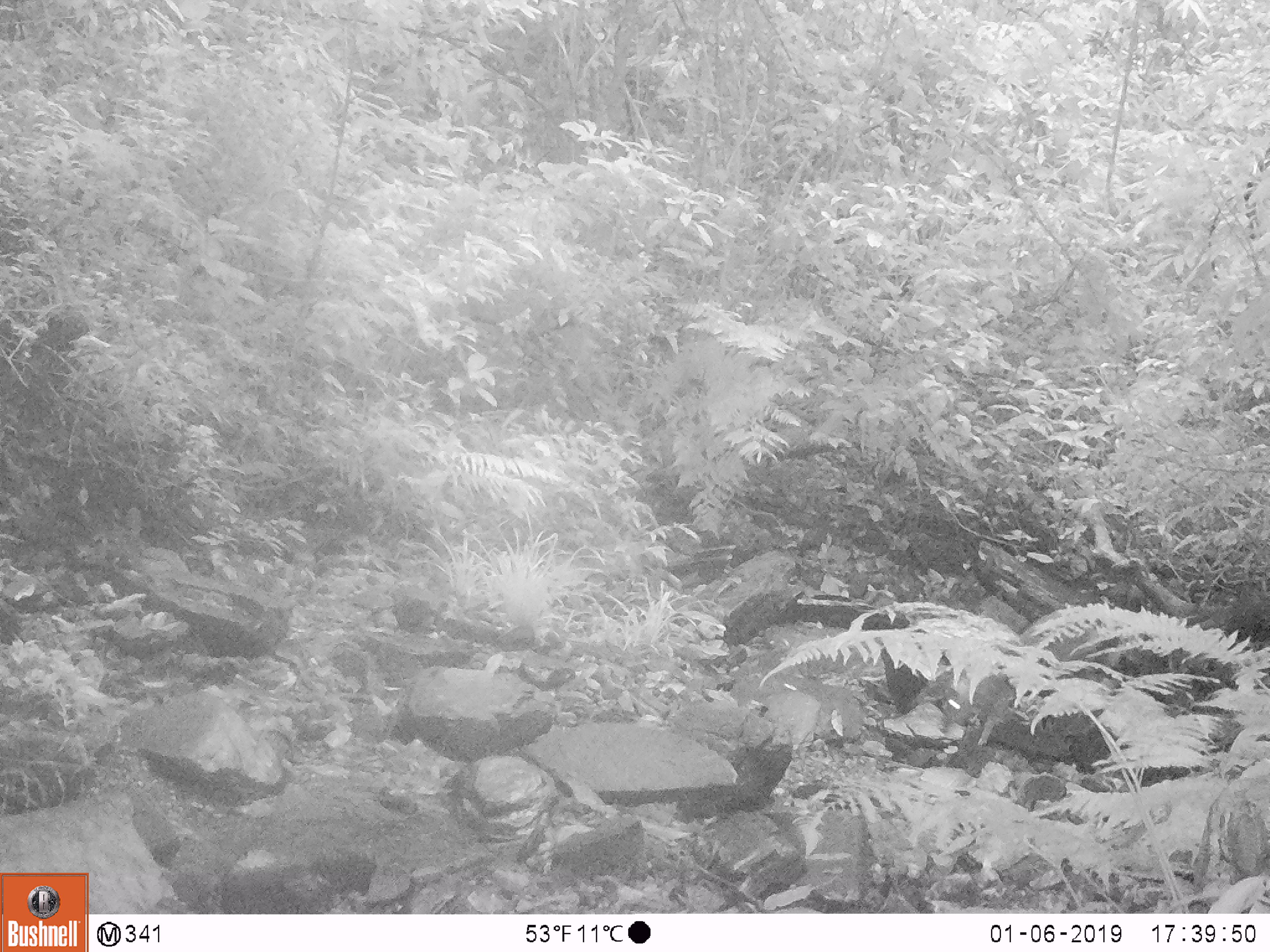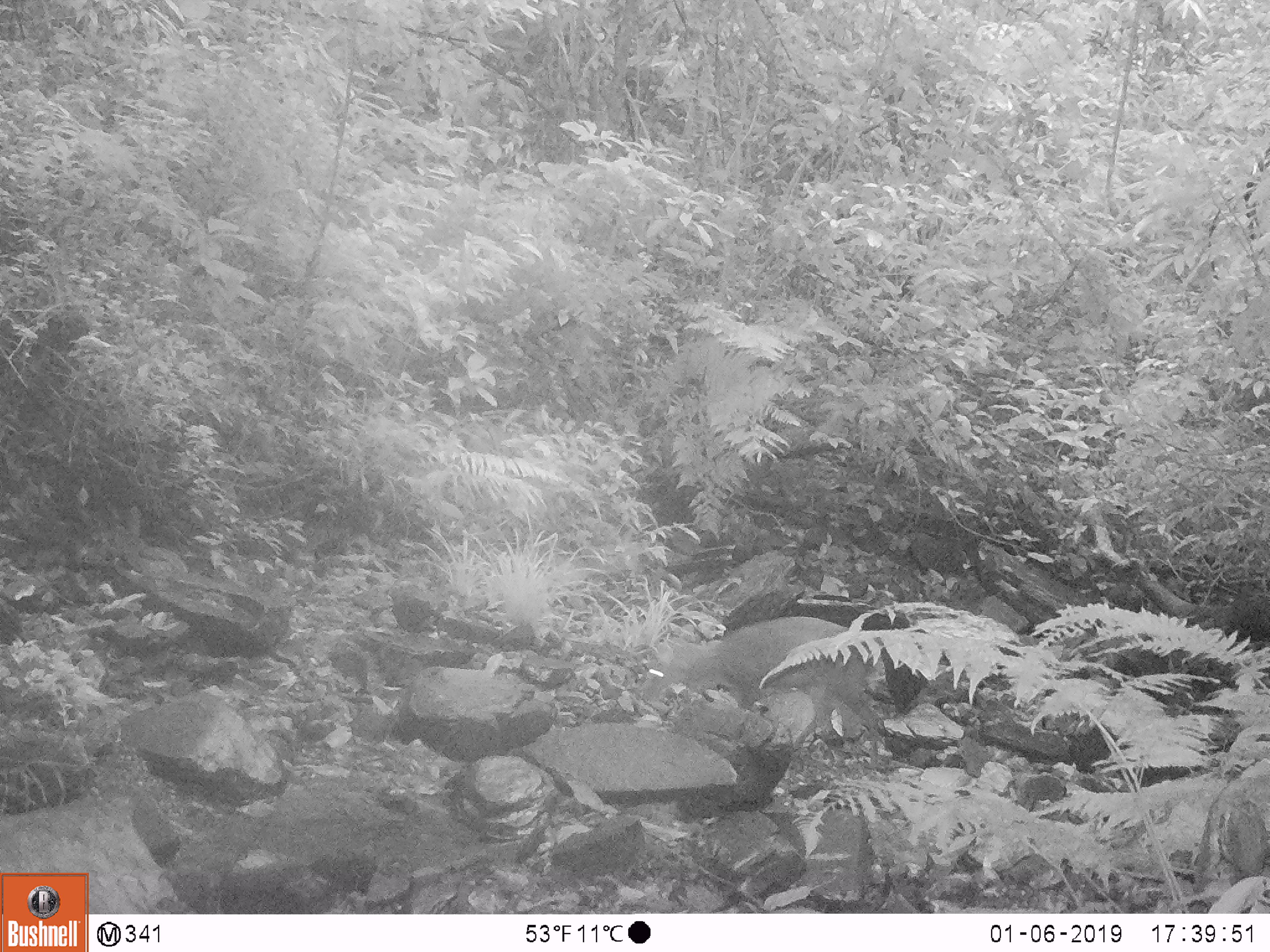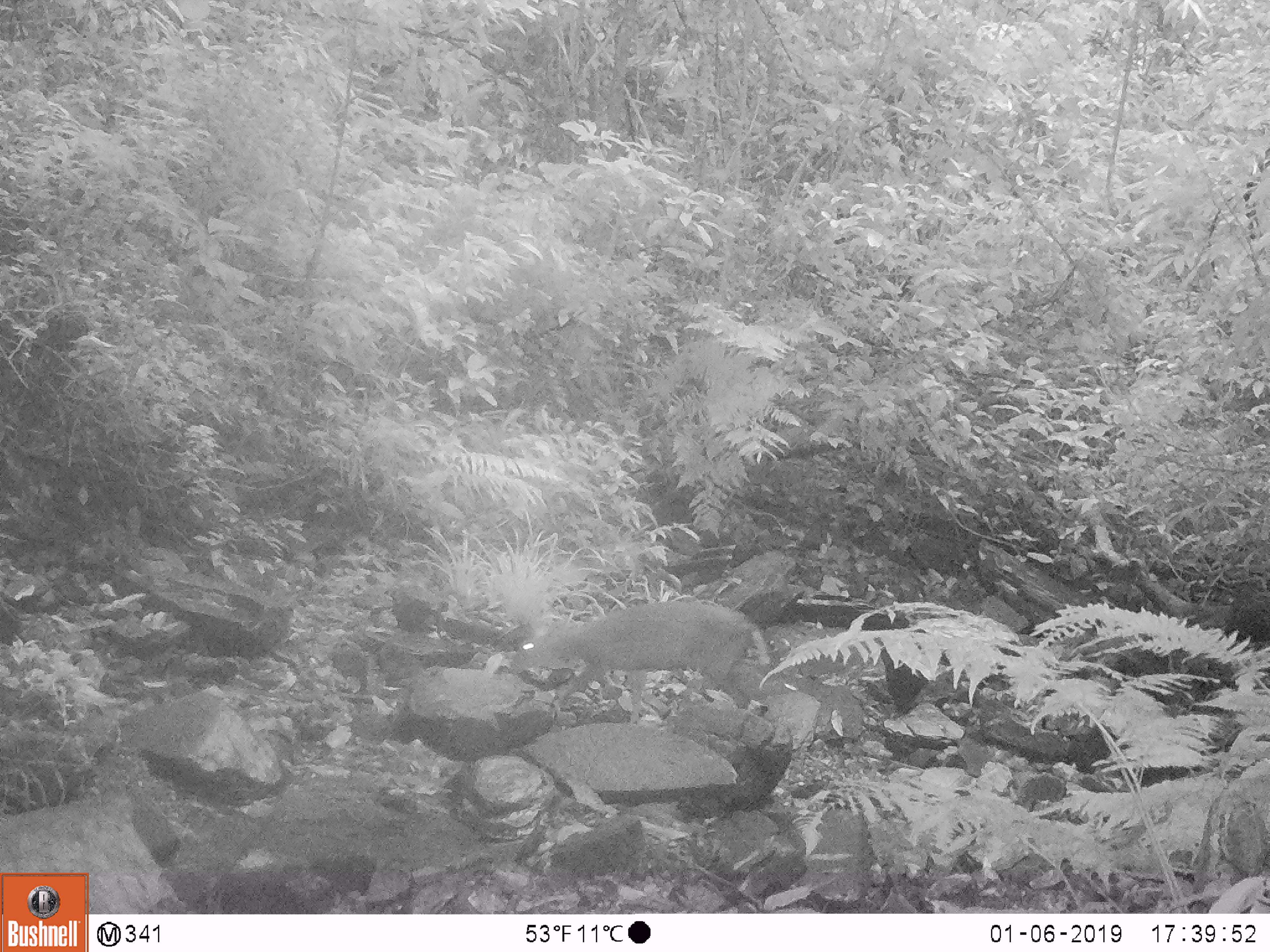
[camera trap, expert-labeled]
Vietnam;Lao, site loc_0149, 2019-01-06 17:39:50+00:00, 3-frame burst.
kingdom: Animalia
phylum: Chordata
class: Mammalia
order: Artiodactyla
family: Cervidae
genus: Muntiacus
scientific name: Muntiacus rooseveltorum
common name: roosevelt's muntjac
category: roosevelts muntjac group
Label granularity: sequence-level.